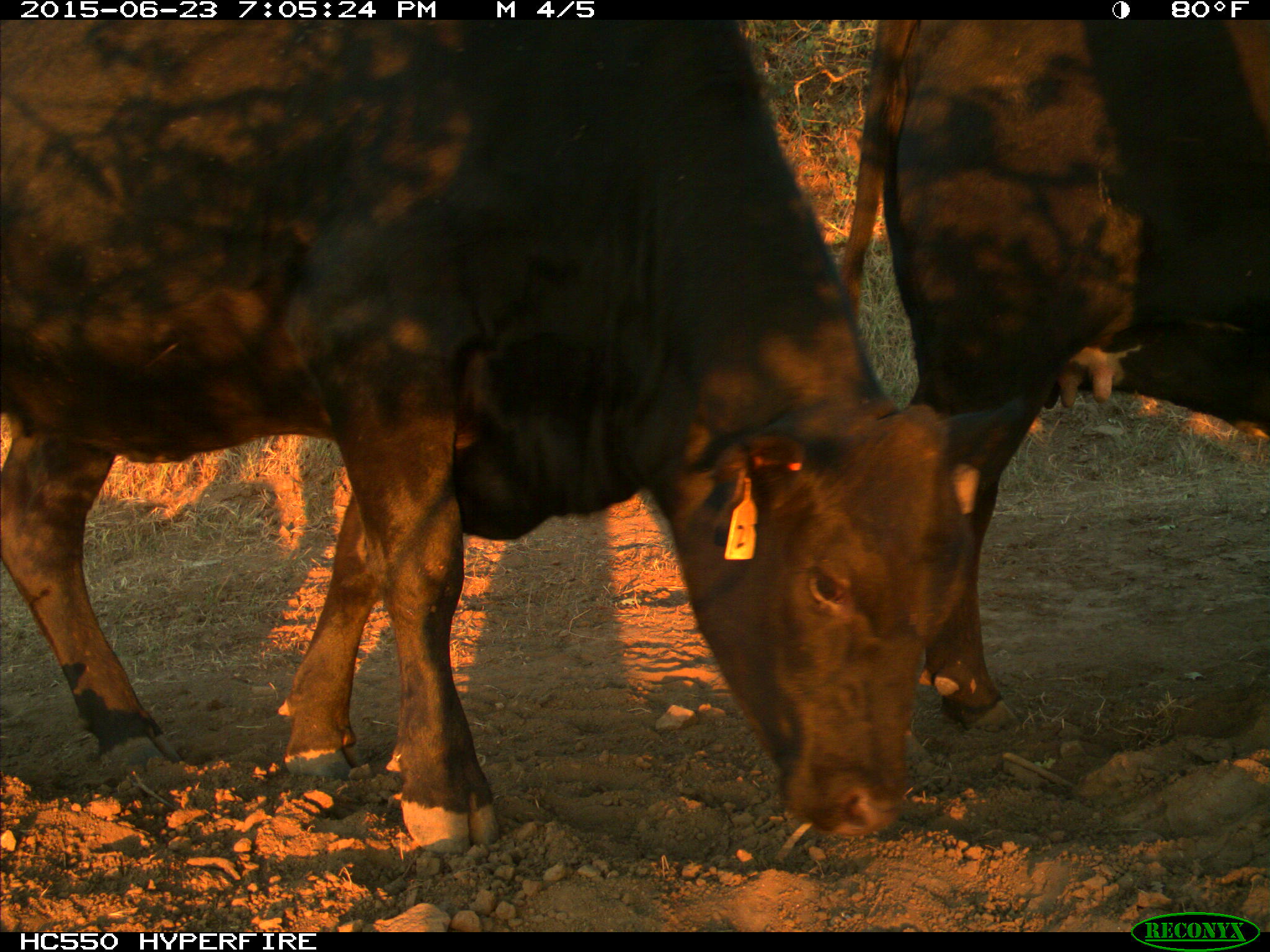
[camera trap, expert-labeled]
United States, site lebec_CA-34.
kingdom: Animalia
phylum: Chordata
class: Mammalia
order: Artiodactyla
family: Bovidae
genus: Bos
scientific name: Bos taurus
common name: domestic cow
Bos taurus (domestic cow).